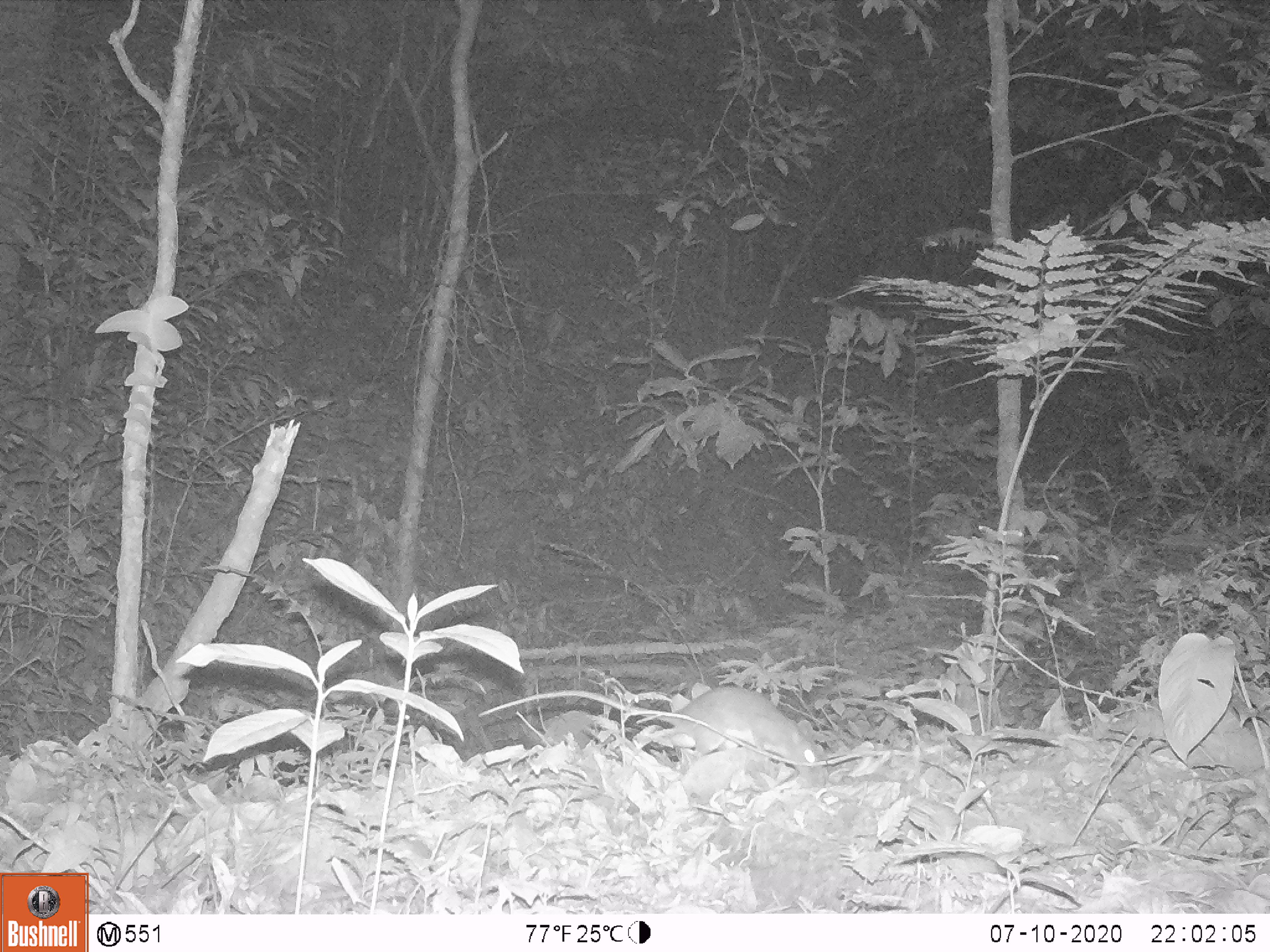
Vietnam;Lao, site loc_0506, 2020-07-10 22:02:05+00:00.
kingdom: Animalia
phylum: Chordata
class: Mammalia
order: Rodentia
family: Muridae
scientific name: Muridae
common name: old-world mice and rats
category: unidentified murid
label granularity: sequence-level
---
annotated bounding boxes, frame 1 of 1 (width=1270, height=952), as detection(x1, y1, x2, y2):
unidentified murid: detection(476, 685, 826, 786)